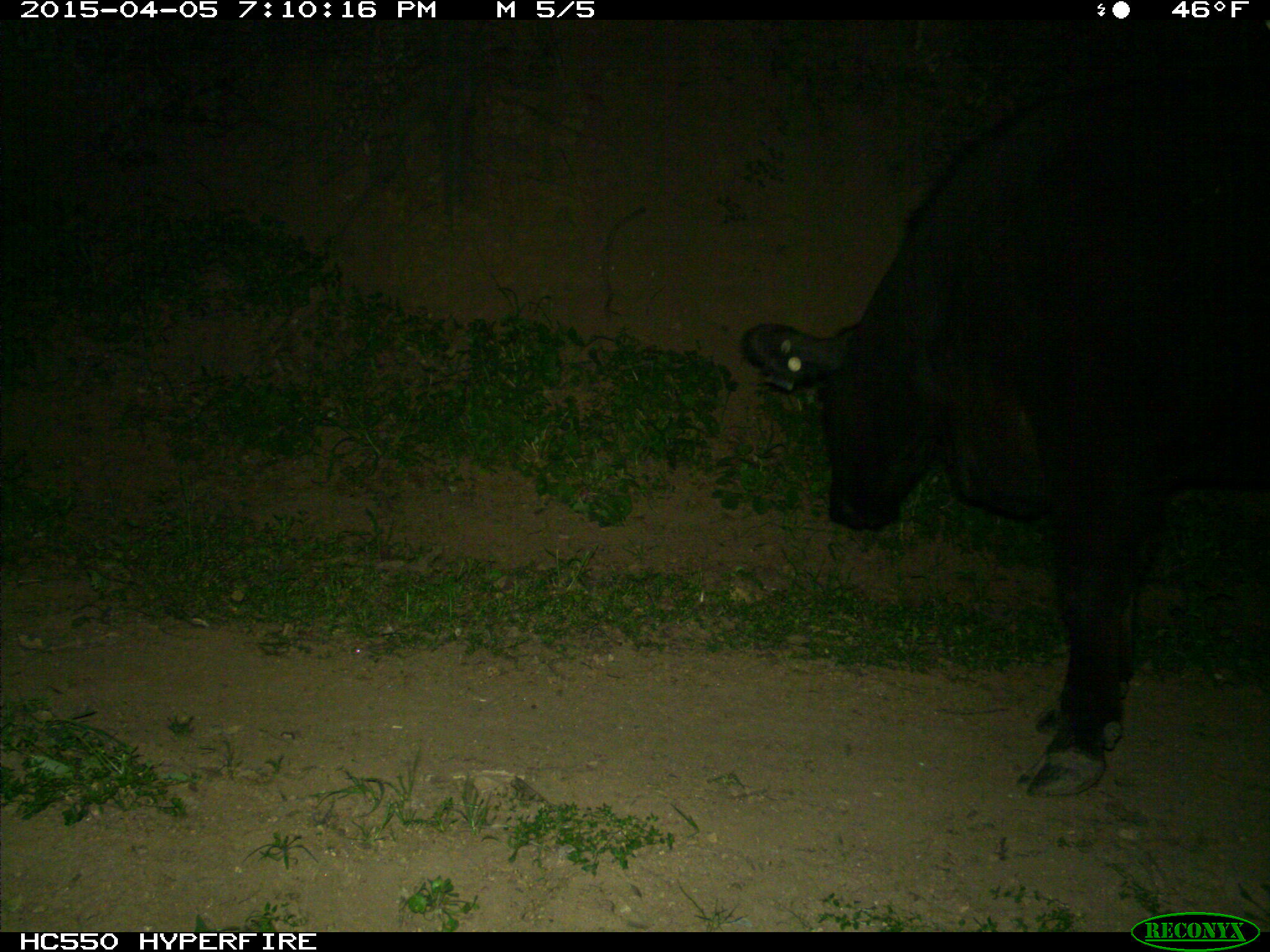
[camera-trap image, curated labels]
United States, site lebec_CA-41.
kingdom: Animalia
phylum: Chordata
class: Mammalia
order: Artiodactyla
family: Bovidae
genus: Bos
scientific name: Bos taurus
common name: domestic cow